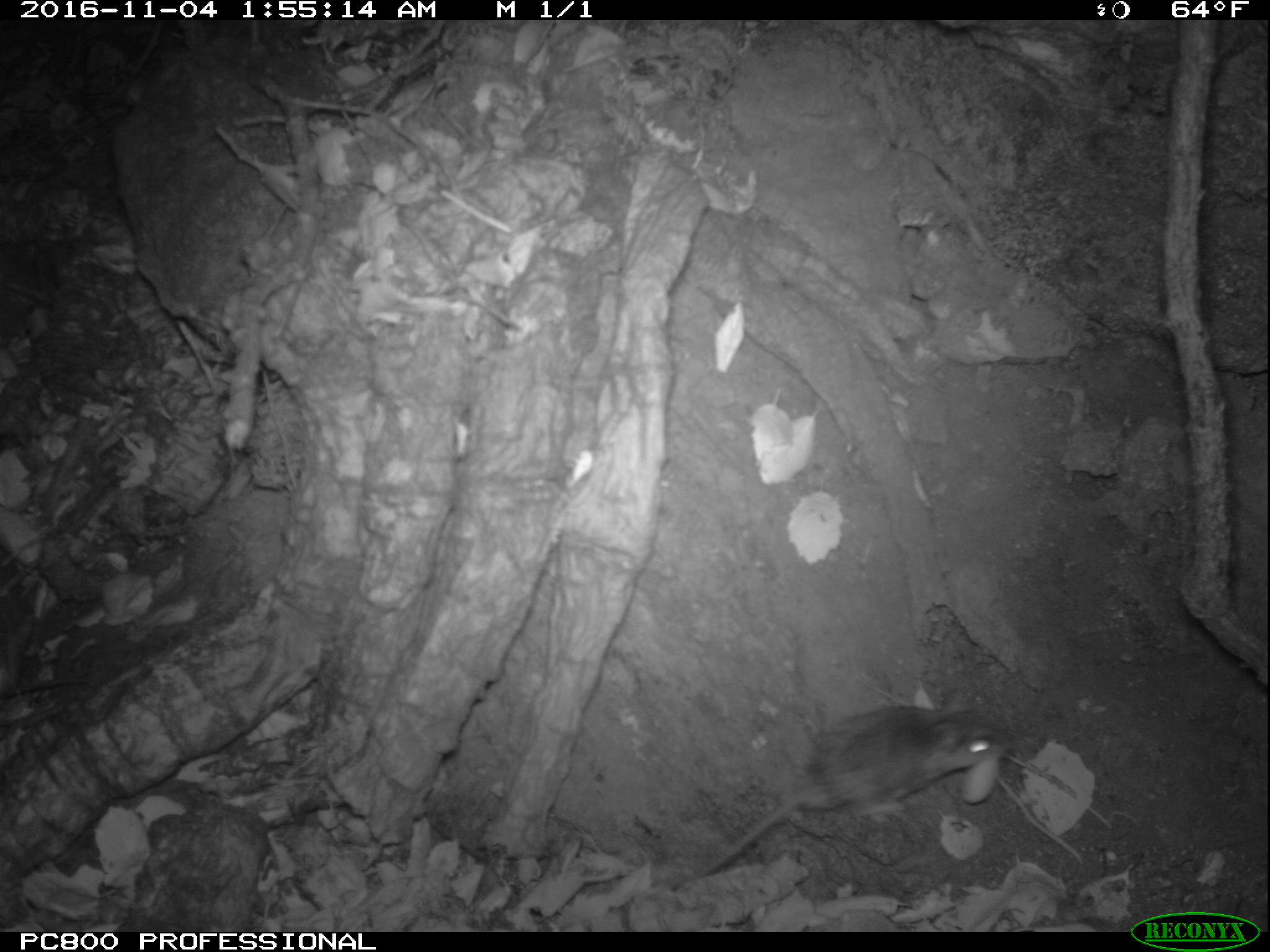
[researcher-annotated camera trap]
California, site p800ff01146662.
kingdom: Animalia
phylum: Chordata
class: Mammalia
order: Rodentia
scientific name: Rodentia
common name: rodent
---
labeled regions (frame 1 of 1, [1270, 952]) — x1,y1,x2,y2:
rodent: 665,702,1008,893